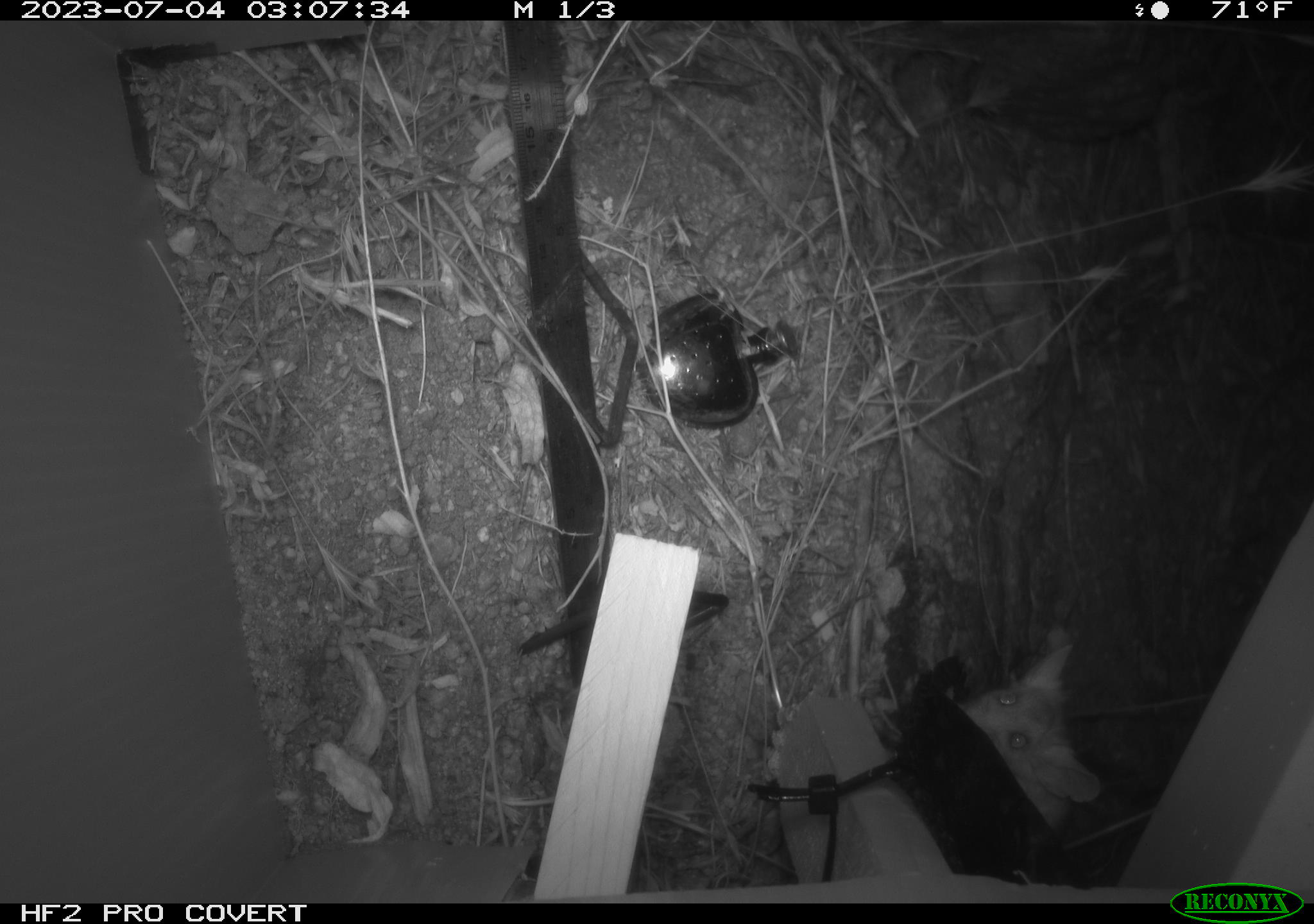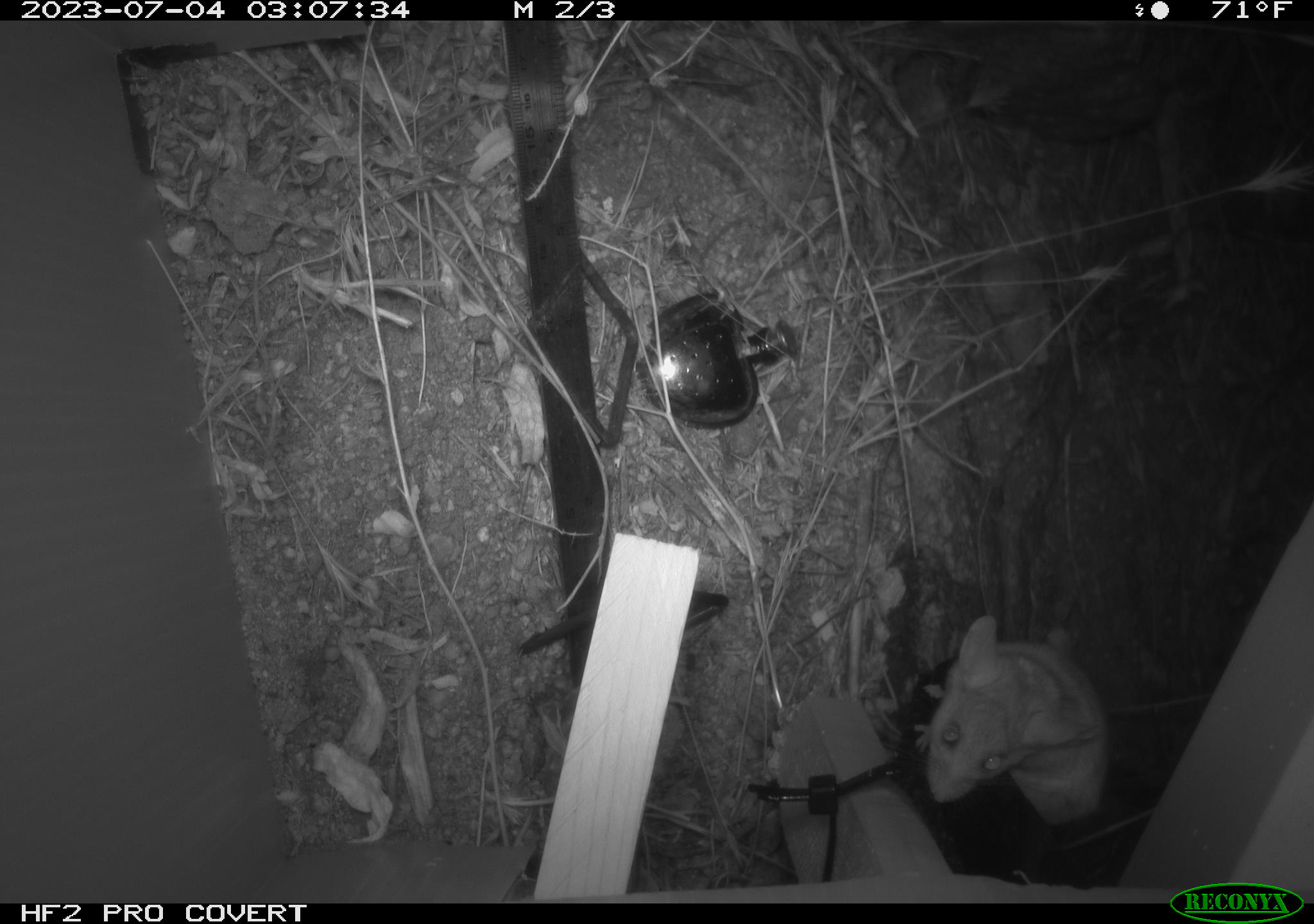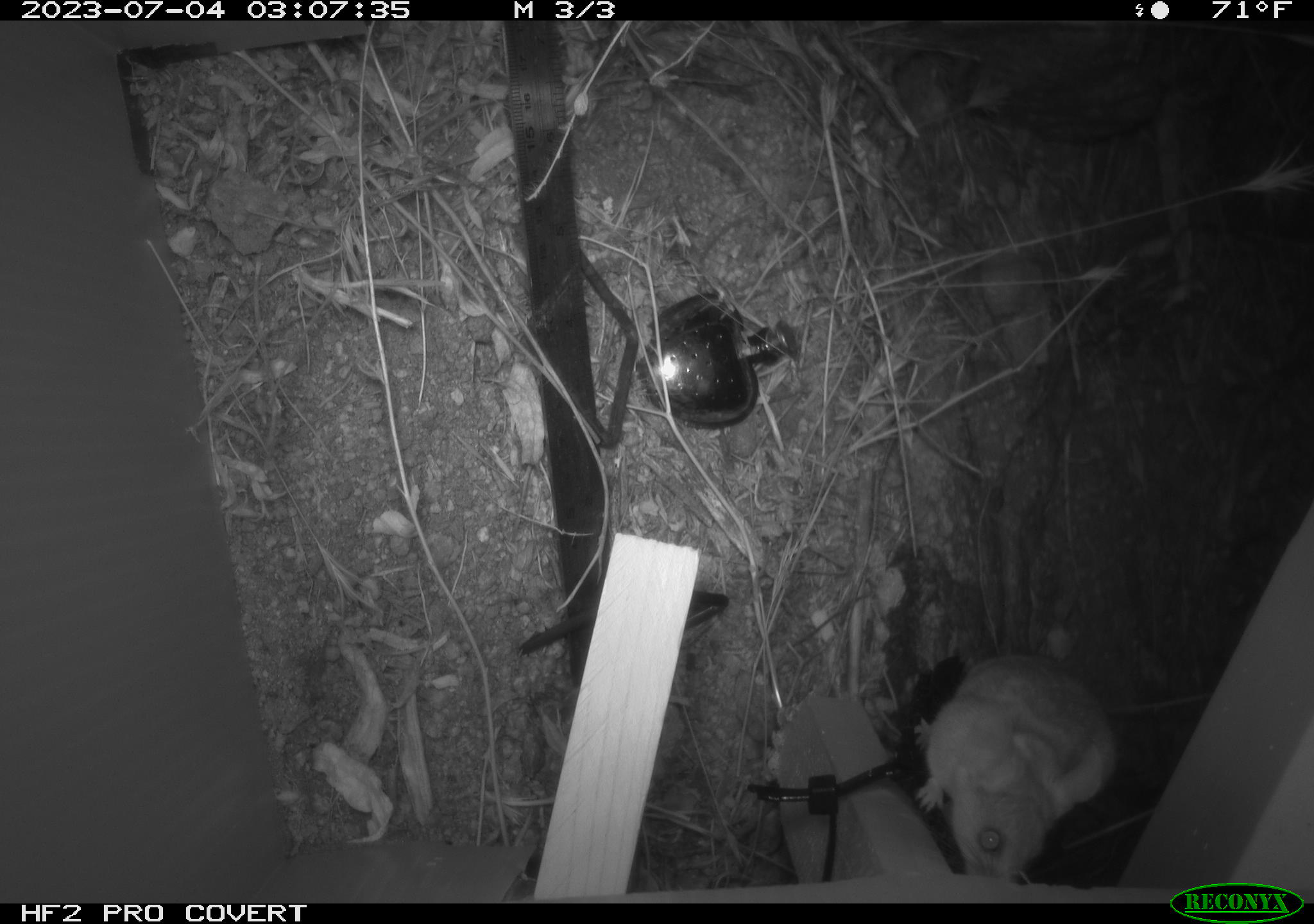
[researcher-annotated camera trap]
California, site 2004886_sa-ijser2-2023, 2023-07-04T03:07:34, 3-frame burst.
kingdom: Animalia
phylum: Chordata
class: Mammalia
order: Rodentia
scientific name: Rodentia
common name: mouse species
Mouse species (Rodentia).